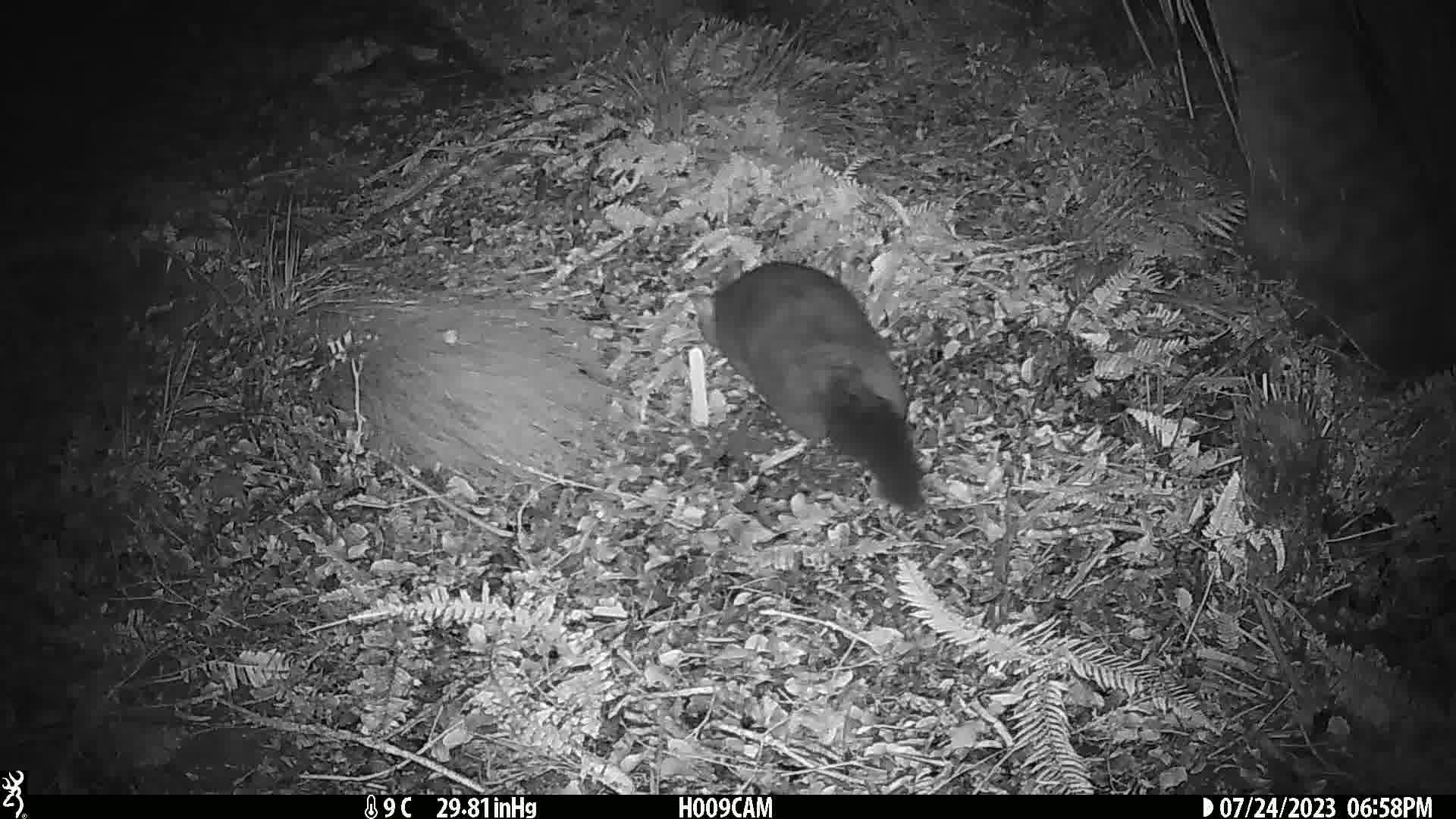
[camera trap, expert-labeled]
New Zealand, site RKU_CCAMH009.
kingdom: Animalia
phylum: Chordata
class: Mammalia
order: Diprotodontia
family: Phalangeridae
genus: Trichosurus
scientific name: Trichosurus vulpecula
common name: common brushtail possum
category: possum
Possum (common brushtail possum) (Trichosurus vulpecula).